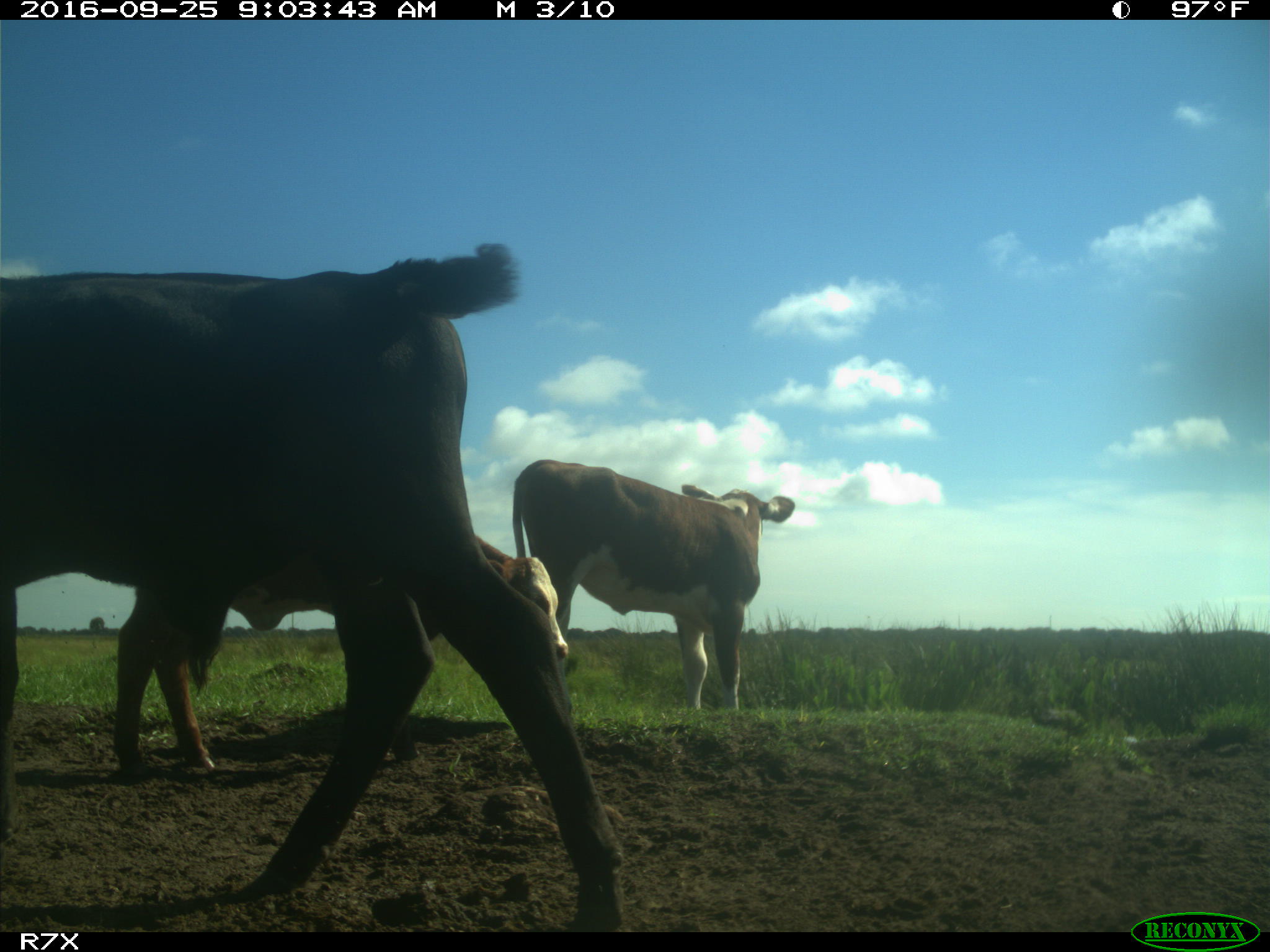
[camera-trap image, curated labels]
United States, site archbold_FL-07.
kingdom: Animalia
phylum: Chordata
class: Mammalia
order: Artiodactyla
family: Bovidae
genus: Bos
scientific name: Bos taurus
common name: domestic cow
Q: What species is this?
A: Bos taurus (domestic cow).